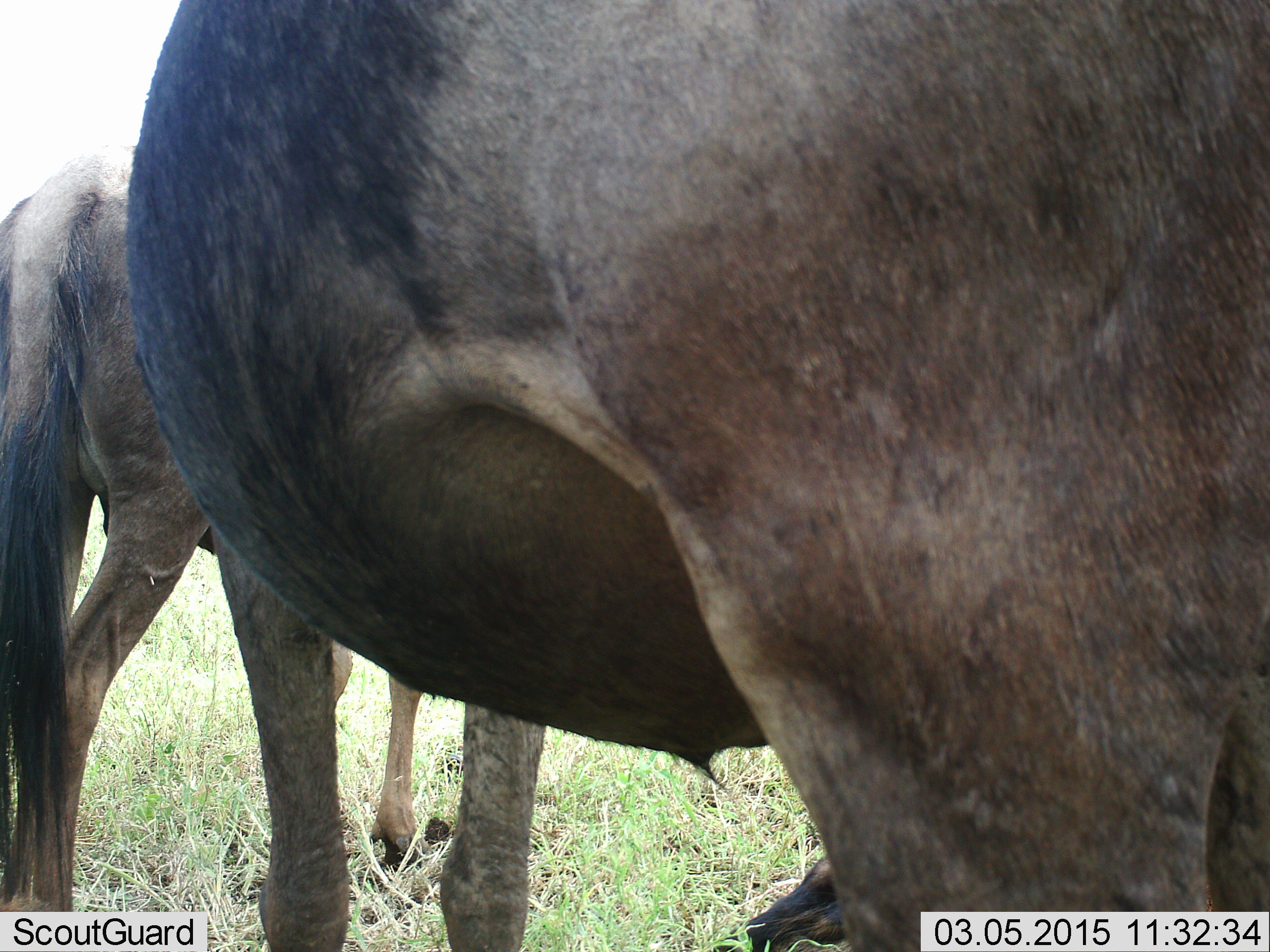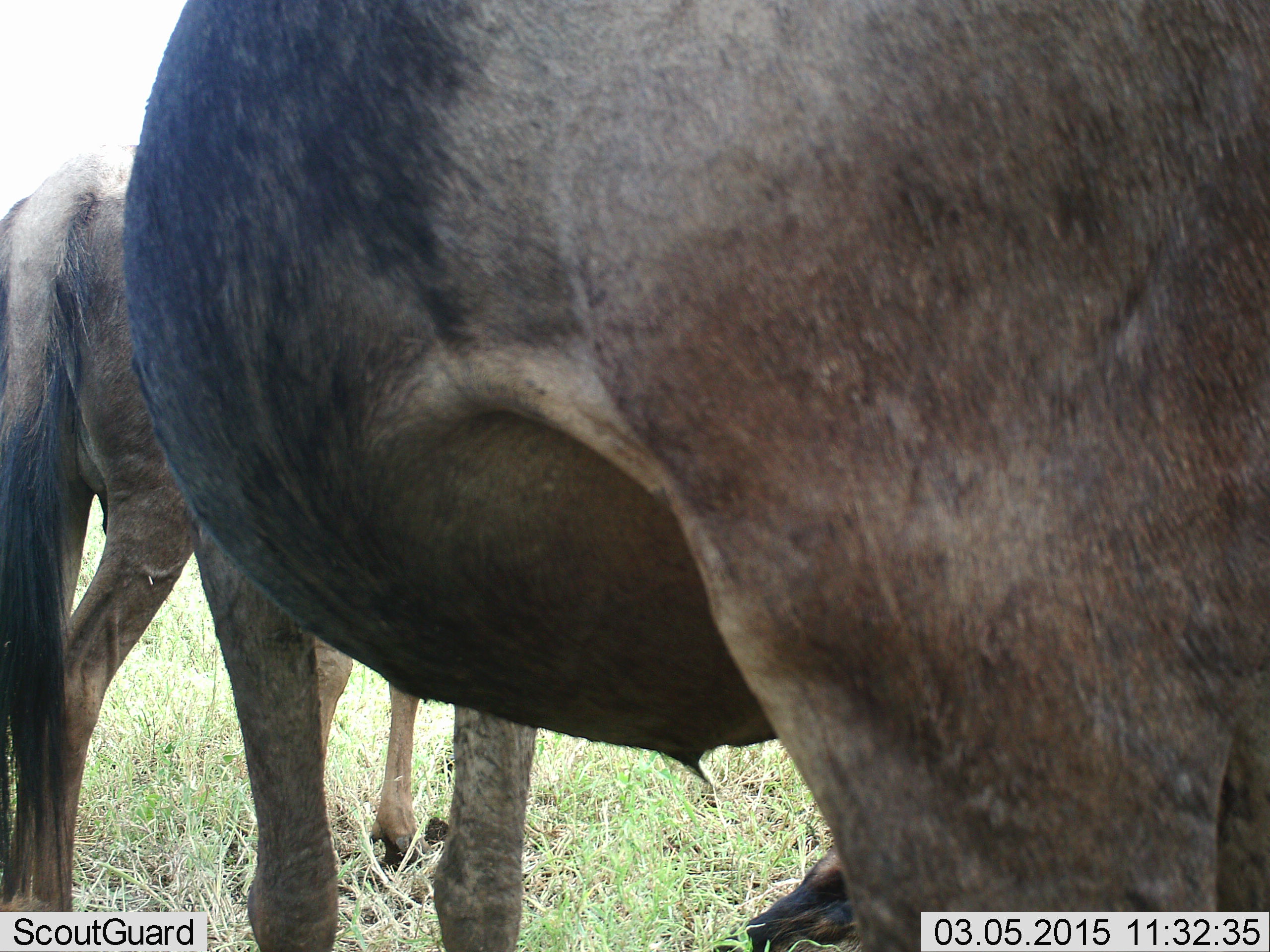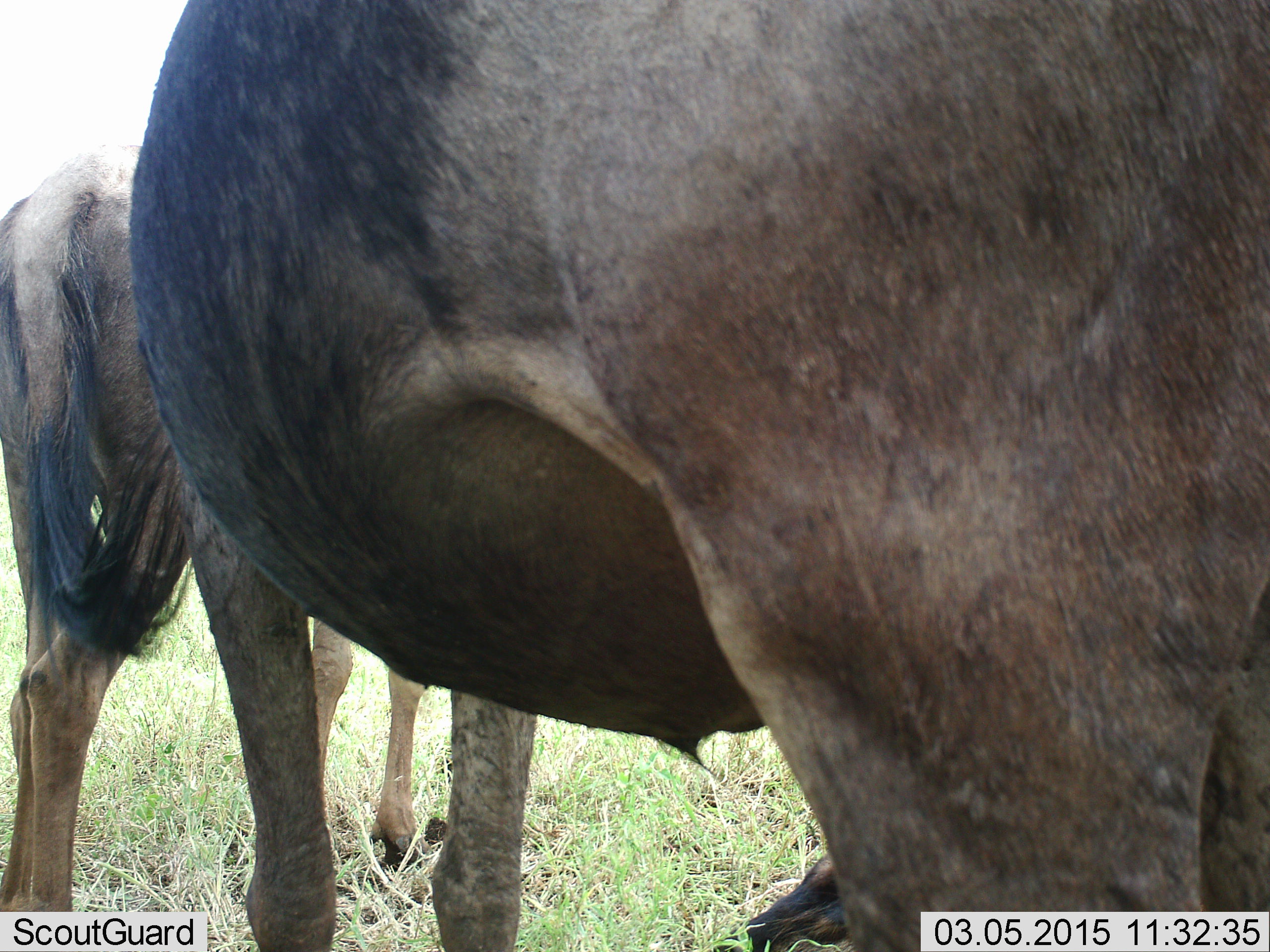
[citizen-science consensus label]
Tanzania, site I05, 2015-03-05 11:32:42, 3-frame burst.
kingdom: Animalia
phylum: Chordata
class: Mammalia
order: Artiodactyla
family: Bovidae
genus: Connochaetes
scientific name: Connochaetes taurinus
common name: blue wildebeest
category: wildebeest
Wildebeest (blue wildebeest) (Connochaetes taurinus), count 2. Behavior (volunteer vote fractions): standing 100%, resting 20%, moving 0%, interacting 0%. Young present (vote fraction): 20%. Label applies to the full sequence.